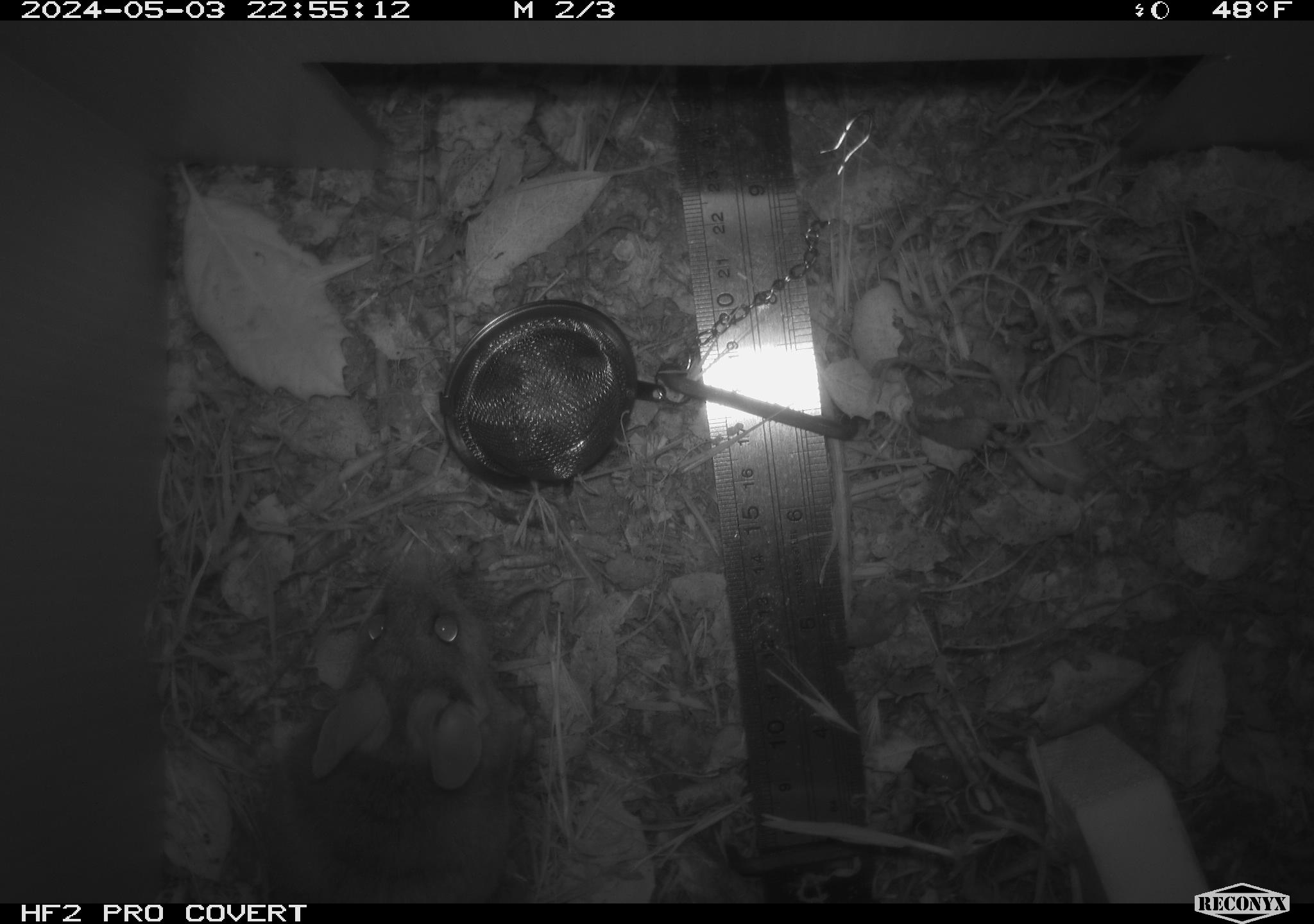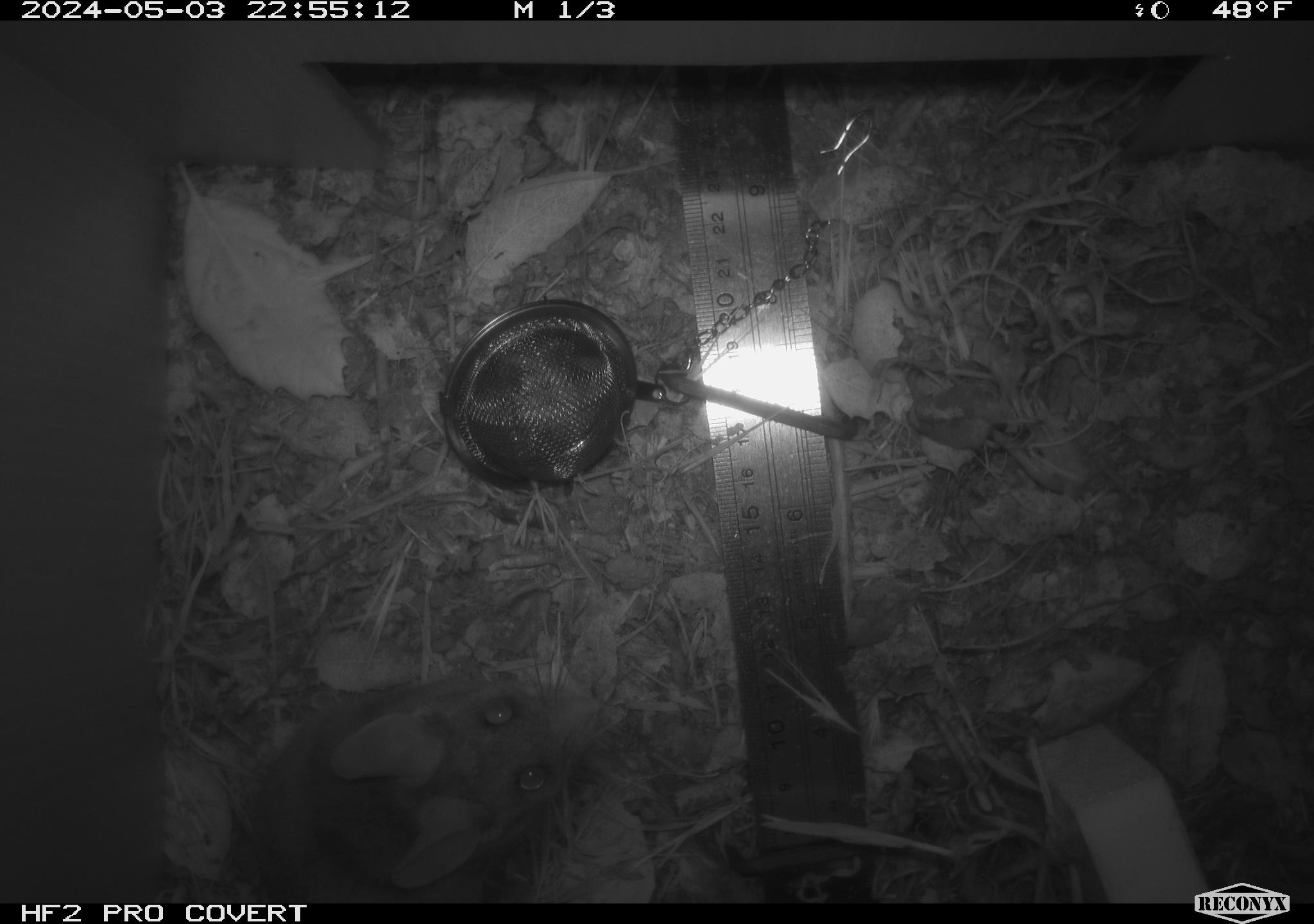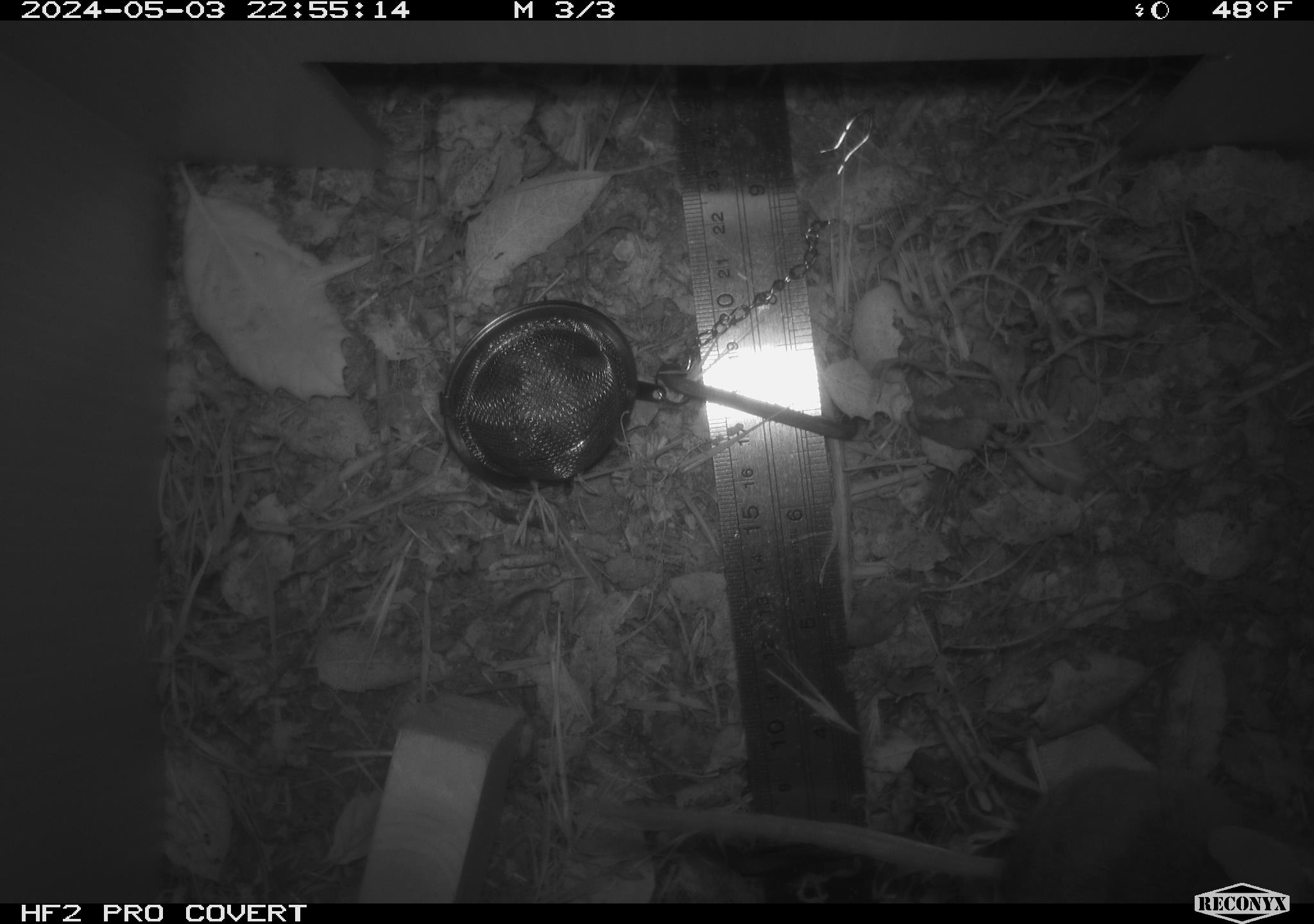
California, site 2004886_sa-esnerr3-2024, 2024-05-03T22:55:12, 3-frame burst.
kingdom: Animalia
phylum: Chordata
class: Mammalia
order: Rodentia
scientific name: Rodentia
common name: rodent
Rodent (Rodentia).